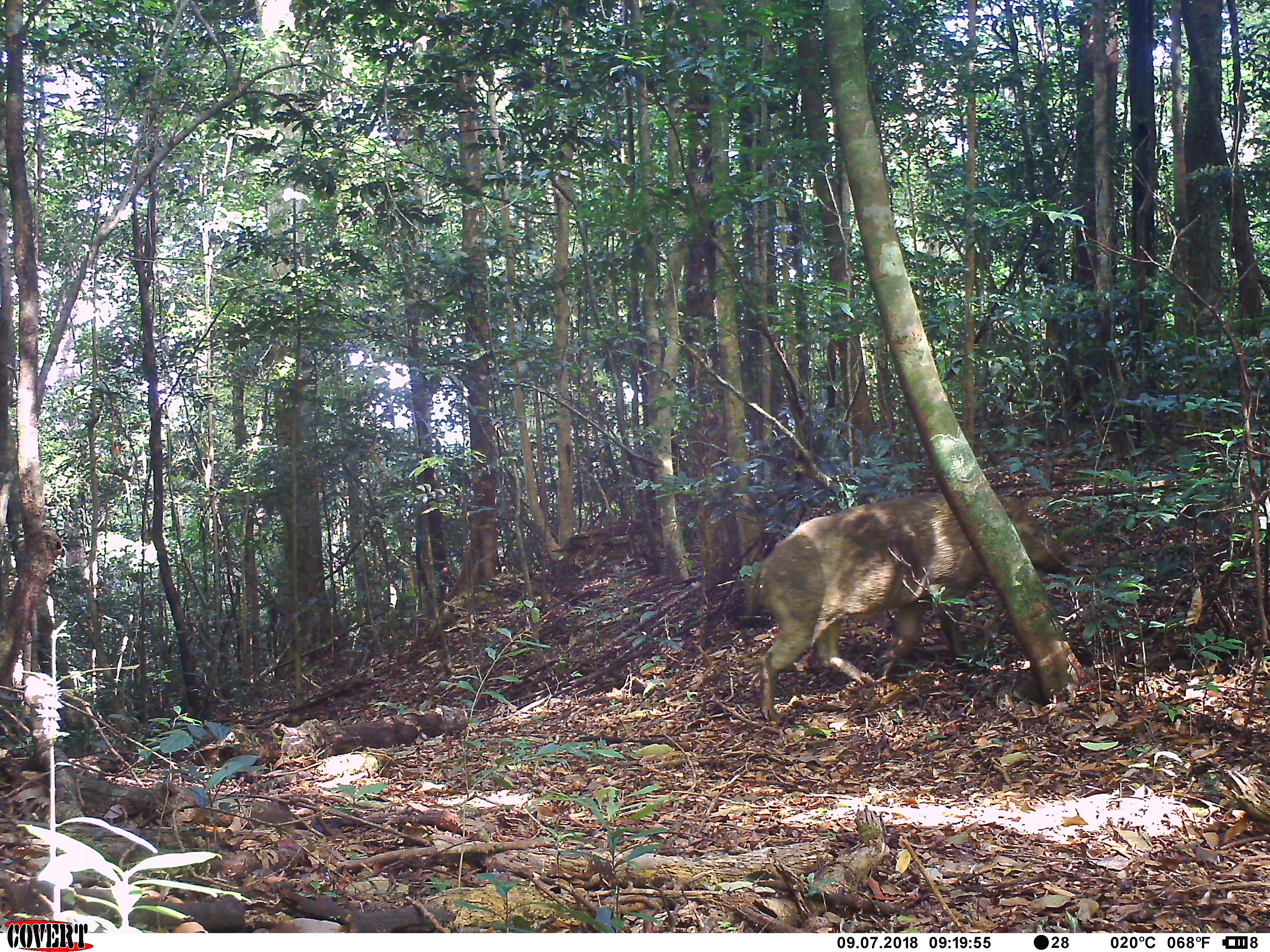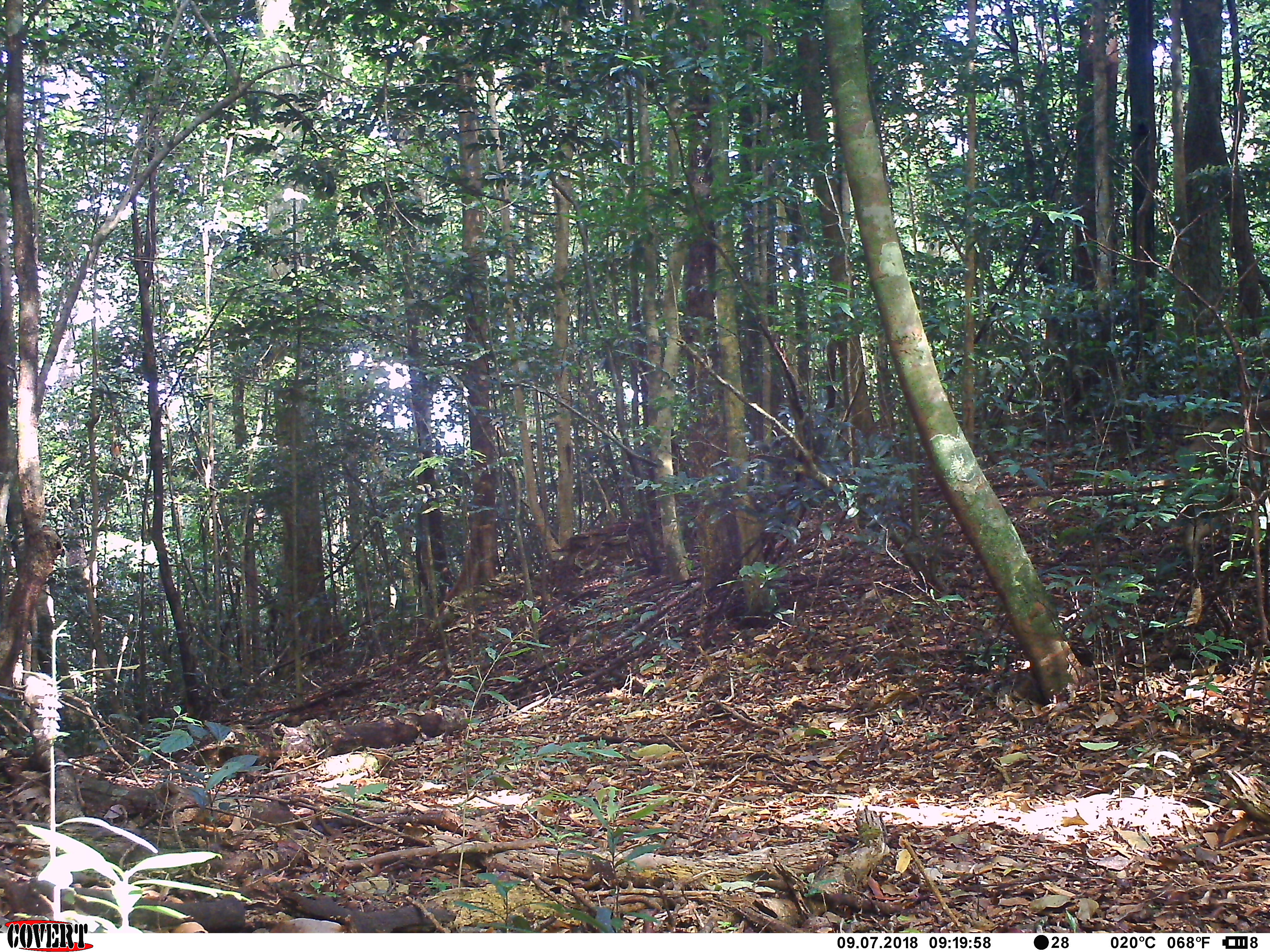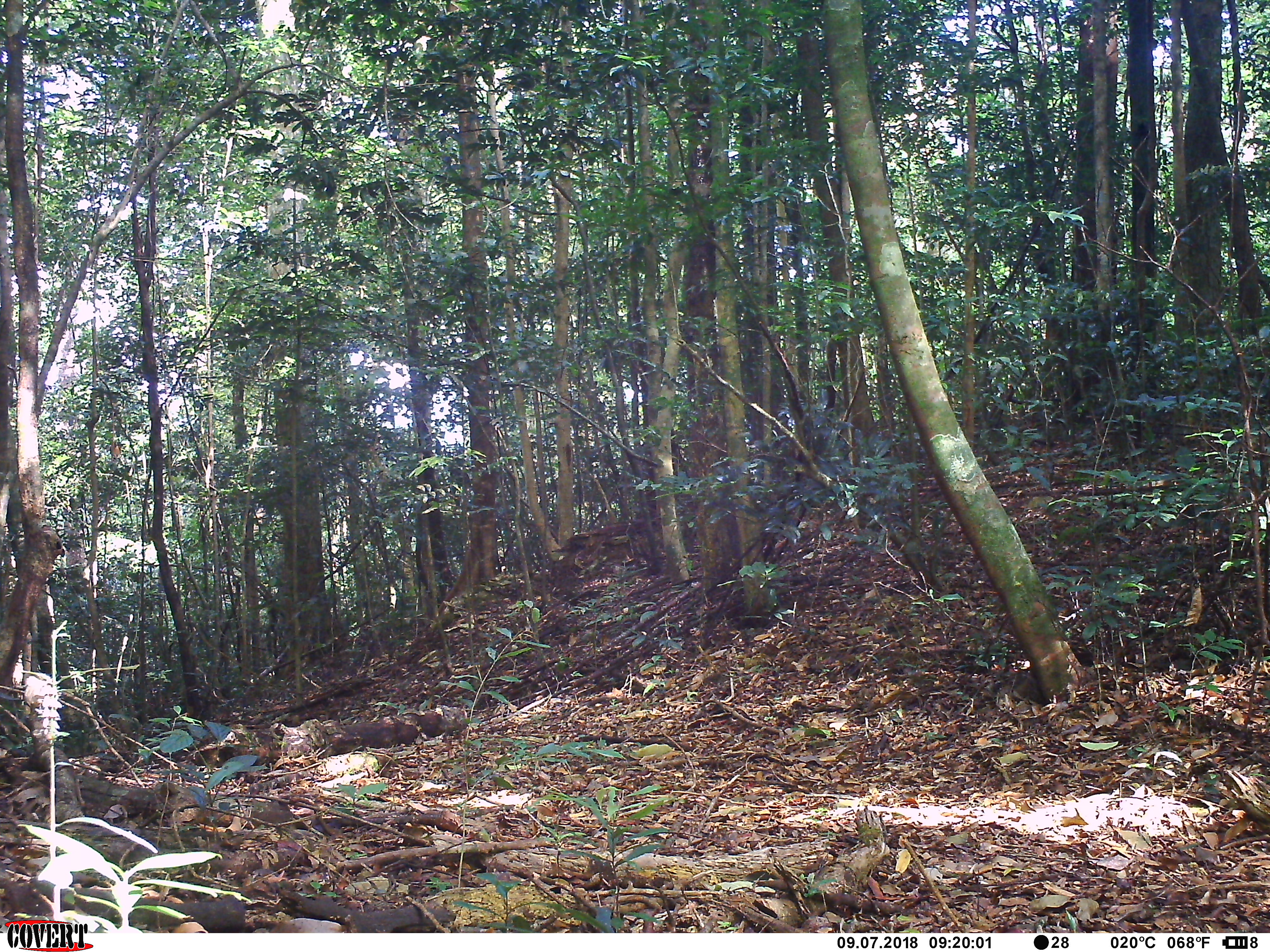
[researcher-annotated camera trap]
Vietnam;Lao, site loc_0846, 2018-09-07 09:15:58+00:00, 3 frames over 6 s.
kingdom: Animalia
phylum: Chordata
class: Mammalia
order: Artiodactyla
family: Suidae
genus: Sus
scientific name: Sus scrofa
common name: eurasian wild pig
Eurasian wild pig (Sus scrofa). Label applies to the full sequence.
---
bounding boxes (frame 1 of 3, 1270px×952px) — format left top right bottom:
eurasian wild pig: 755 491 1076 722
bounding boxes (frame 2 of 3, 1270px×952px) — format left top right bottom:
eurasian wild pig: 1180 399 1270 576